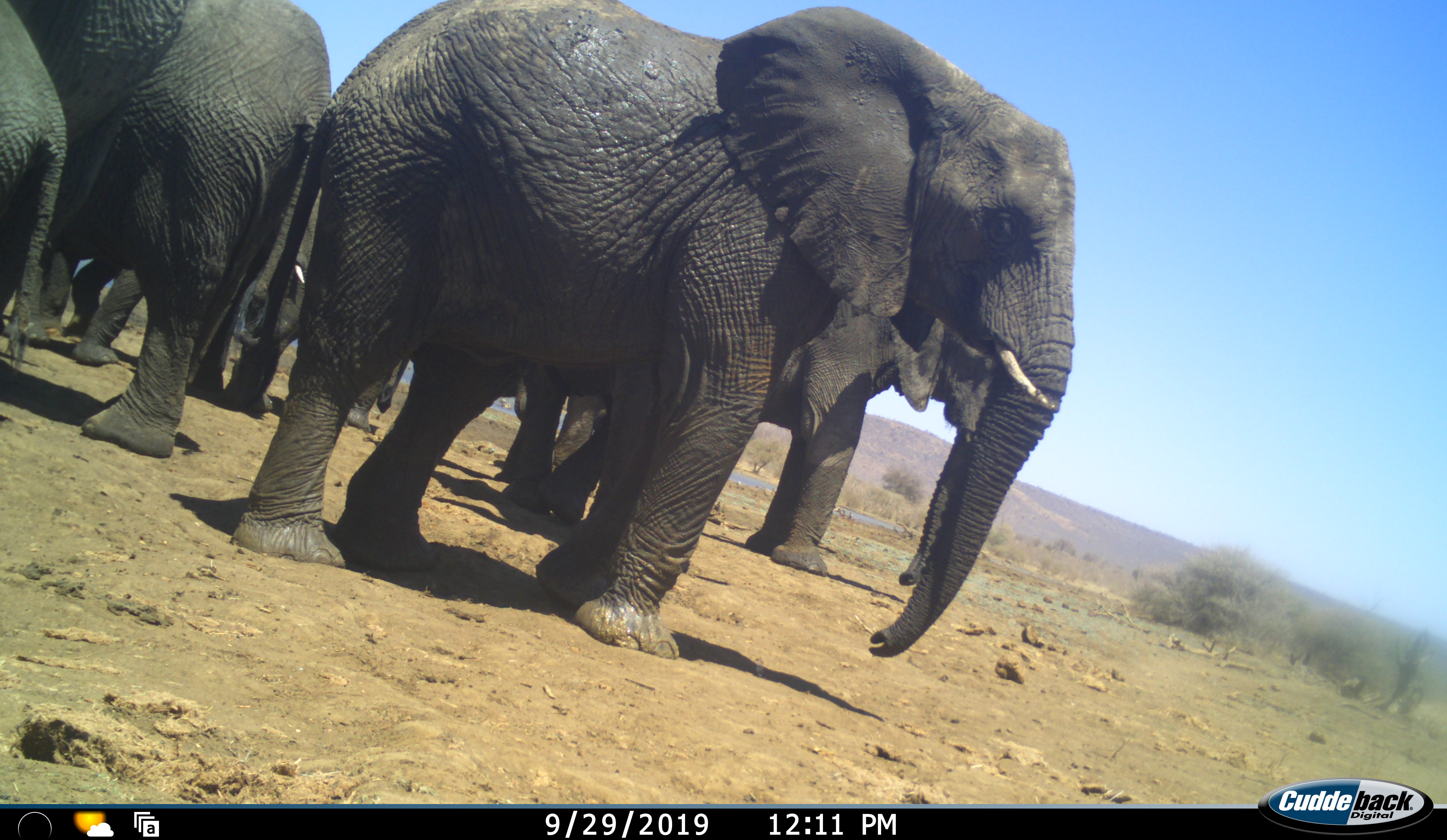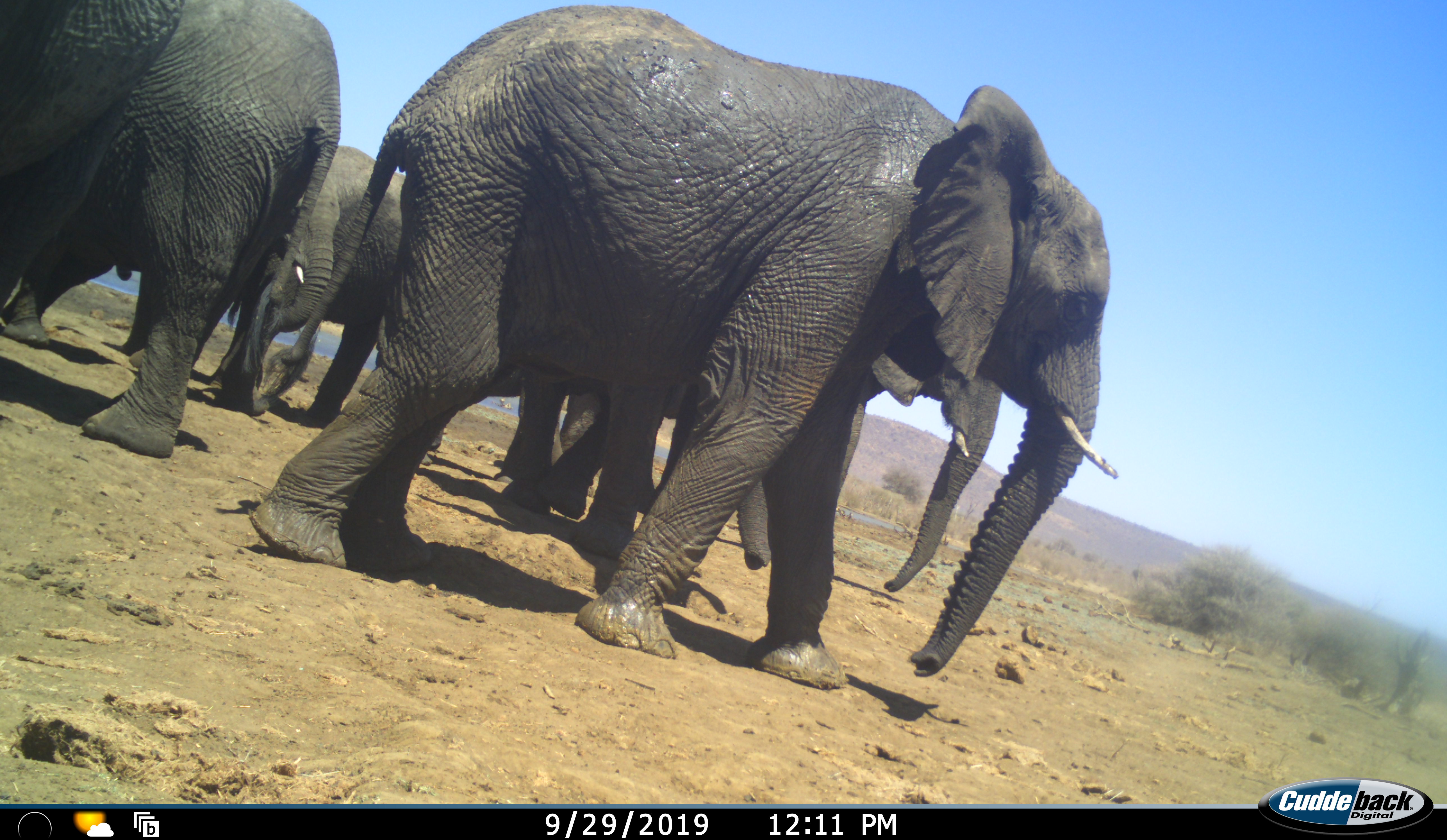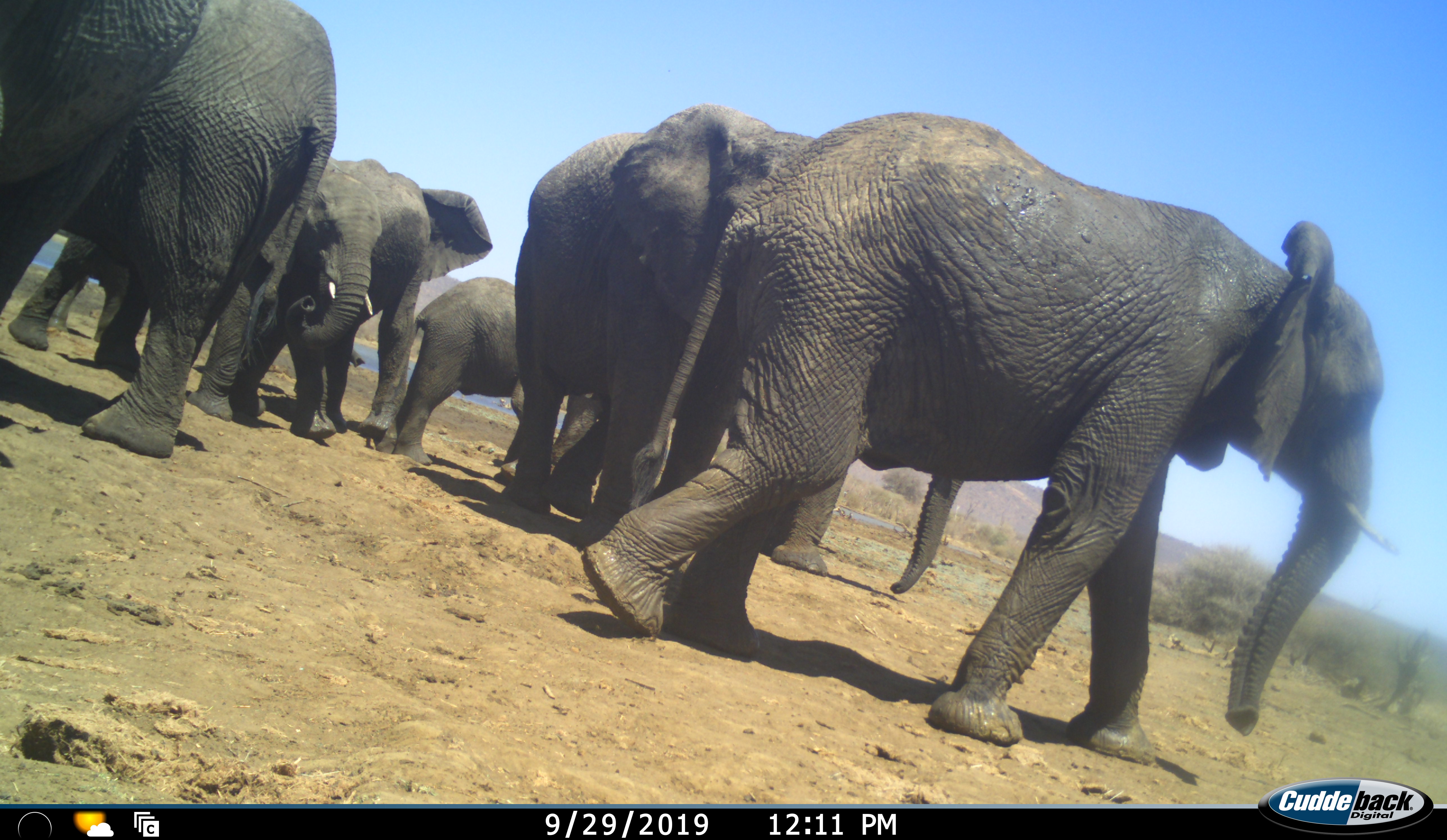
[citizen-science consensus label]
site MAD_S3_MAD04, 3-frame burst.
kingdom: Animalia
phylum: Chordata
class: Mammalia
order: Proboscidea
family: Elephantidae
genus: Loxodonta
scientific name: Loxodonta africana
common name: african bush elephant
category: elephant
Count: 7.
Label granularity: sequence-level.